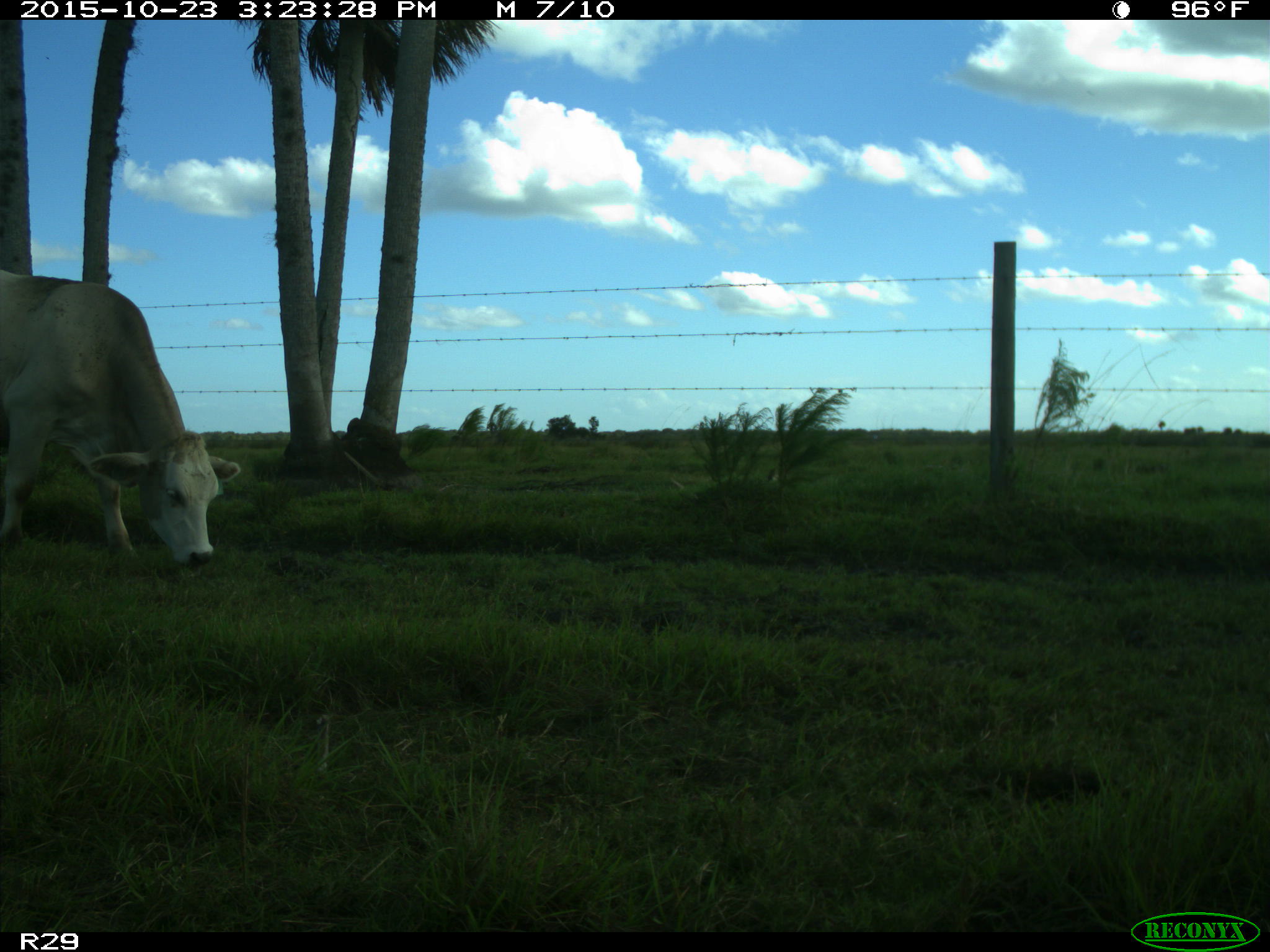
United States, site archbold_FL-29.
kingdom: Animalia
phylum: Chordata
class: Mammalia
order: Artiodactyla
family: Bovidae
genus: Bos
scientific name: Bos taurus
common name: domestic cow